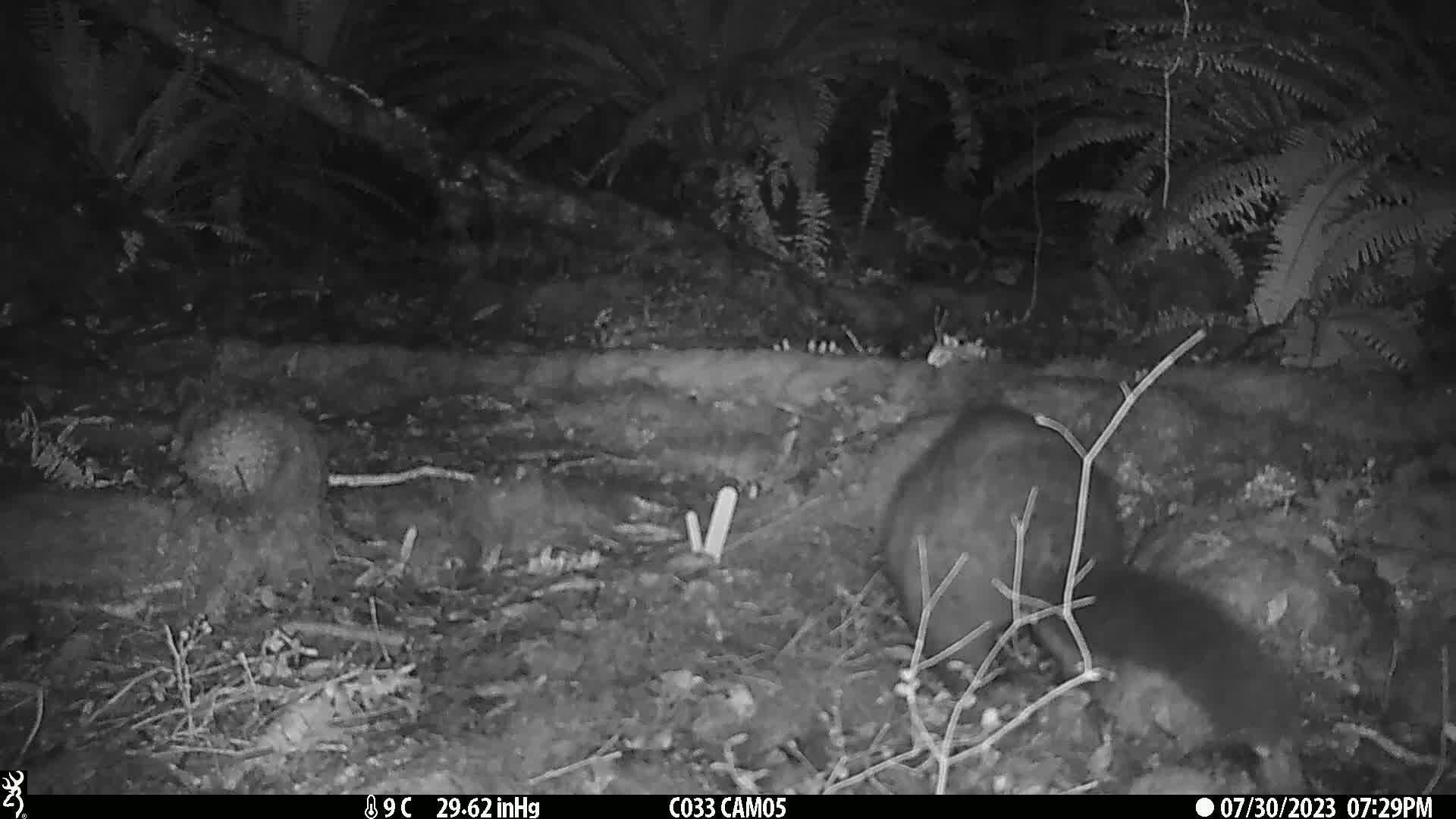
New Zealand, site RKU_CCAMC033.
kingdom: Animalia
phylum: Chordata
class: Mammalia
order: Diprotodontia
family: Phalangeridae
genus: Trichosurus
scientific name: Trichosurus vulpecula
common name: common brushtail possum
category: possum